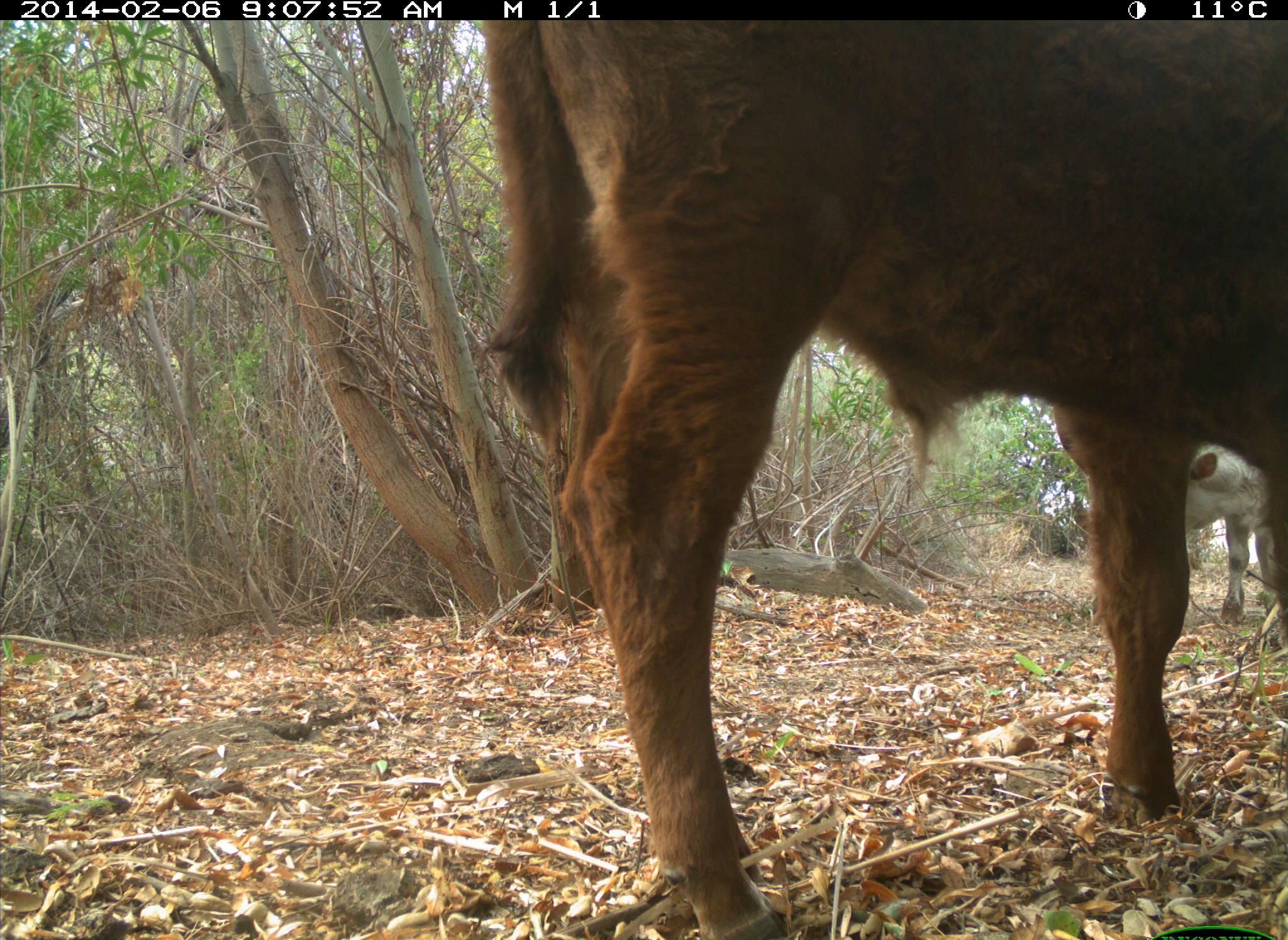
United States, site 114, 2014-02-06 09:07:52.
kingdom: Animalia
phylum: Chordata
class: Mammalia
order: Artiodactyla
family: Bovidae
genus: Bos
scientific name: Bos taurus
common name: cow